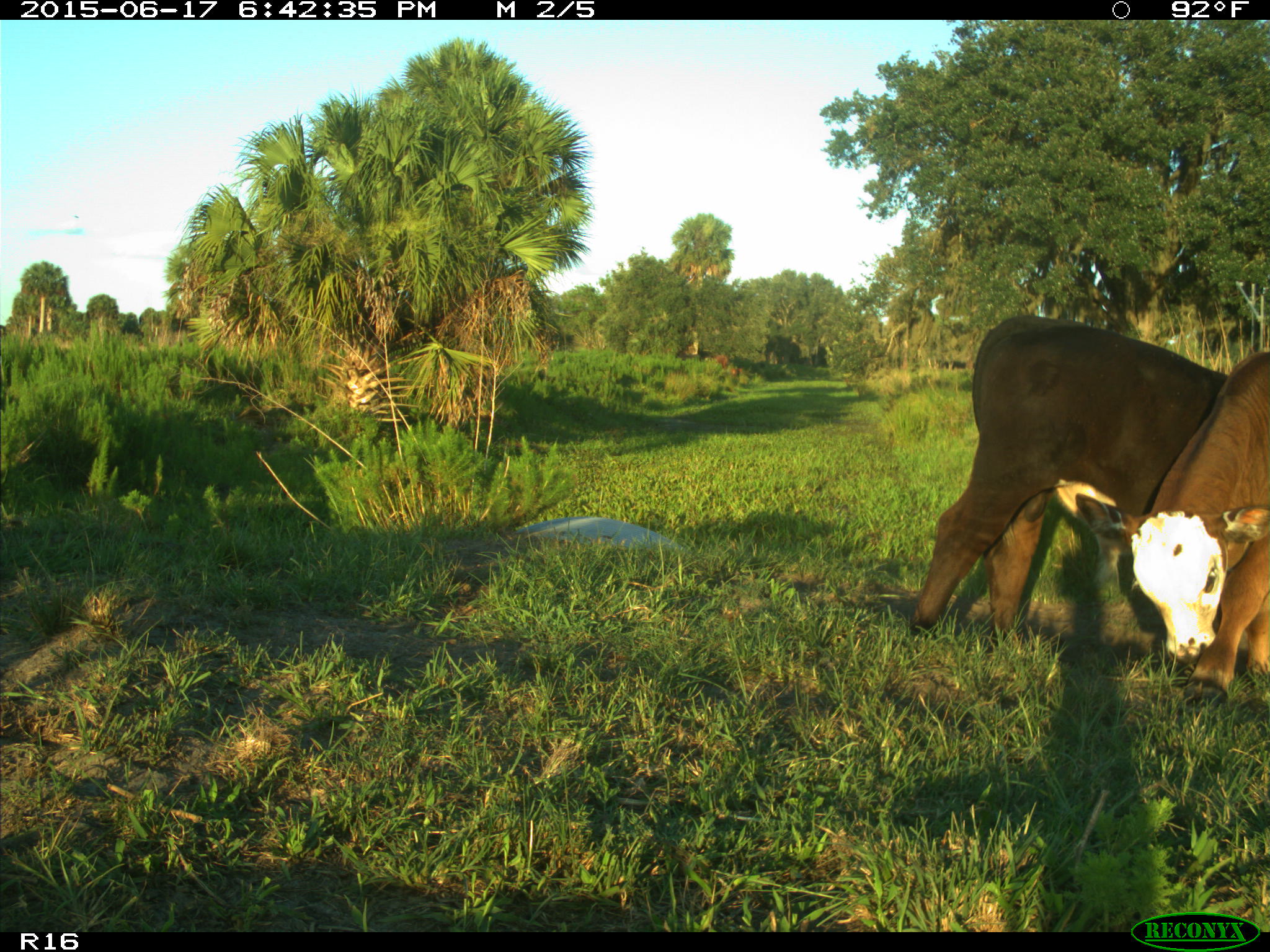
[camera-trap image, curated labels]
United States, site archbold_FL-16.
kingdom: Animalia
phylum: Chordata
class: Mammalia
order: Artiodactyla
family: Bovidae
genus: Bos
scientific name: Bos taurus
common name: domestic cow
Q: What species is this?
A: Bos taurus (domestic cow).